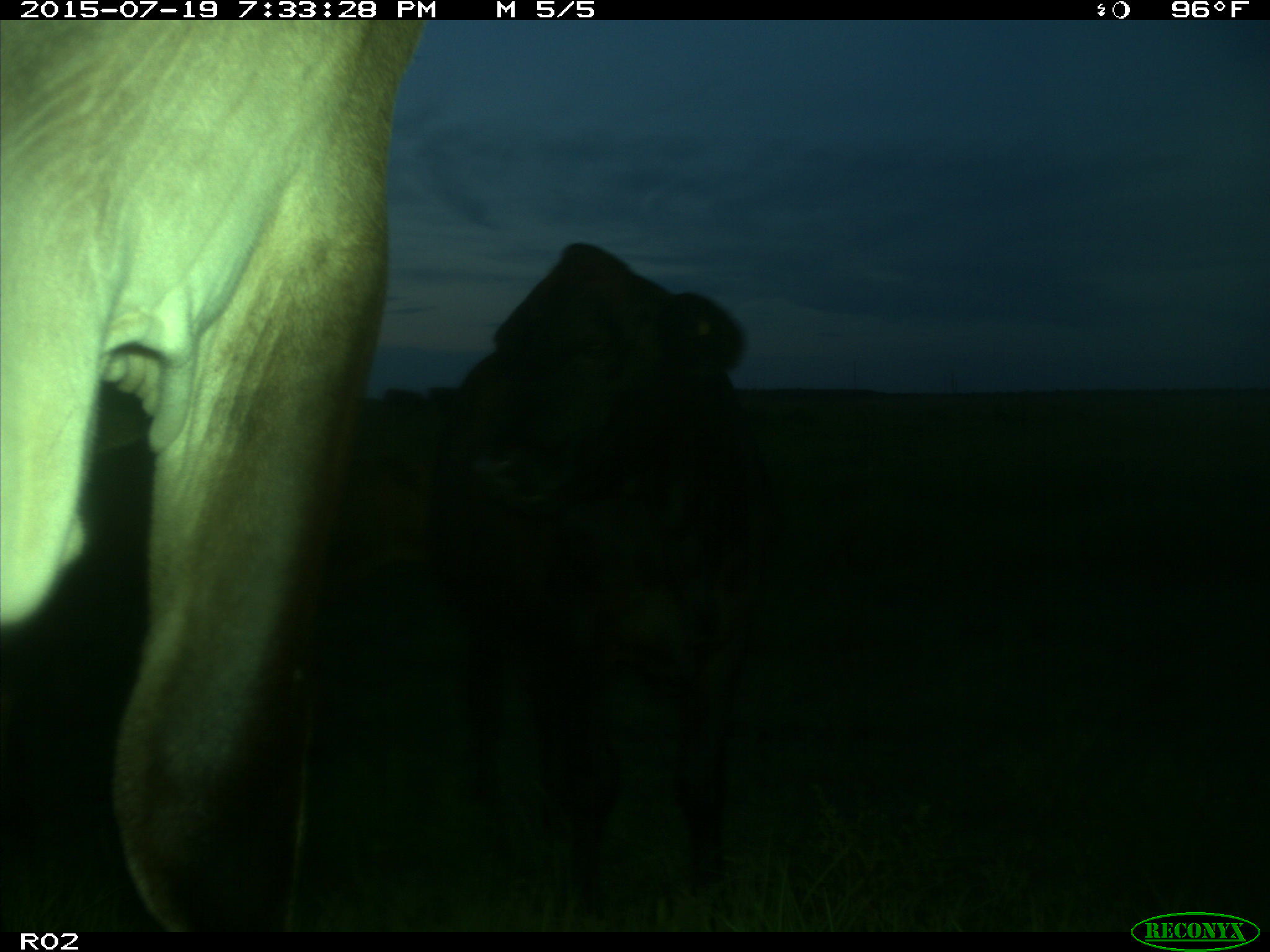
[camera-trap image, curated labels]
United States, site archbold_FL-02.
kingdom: Animalia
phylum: Chordata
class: Mammalia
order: Artiodactyla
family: Bovidae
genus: Bos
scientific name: Bos taurus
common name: domestic cow